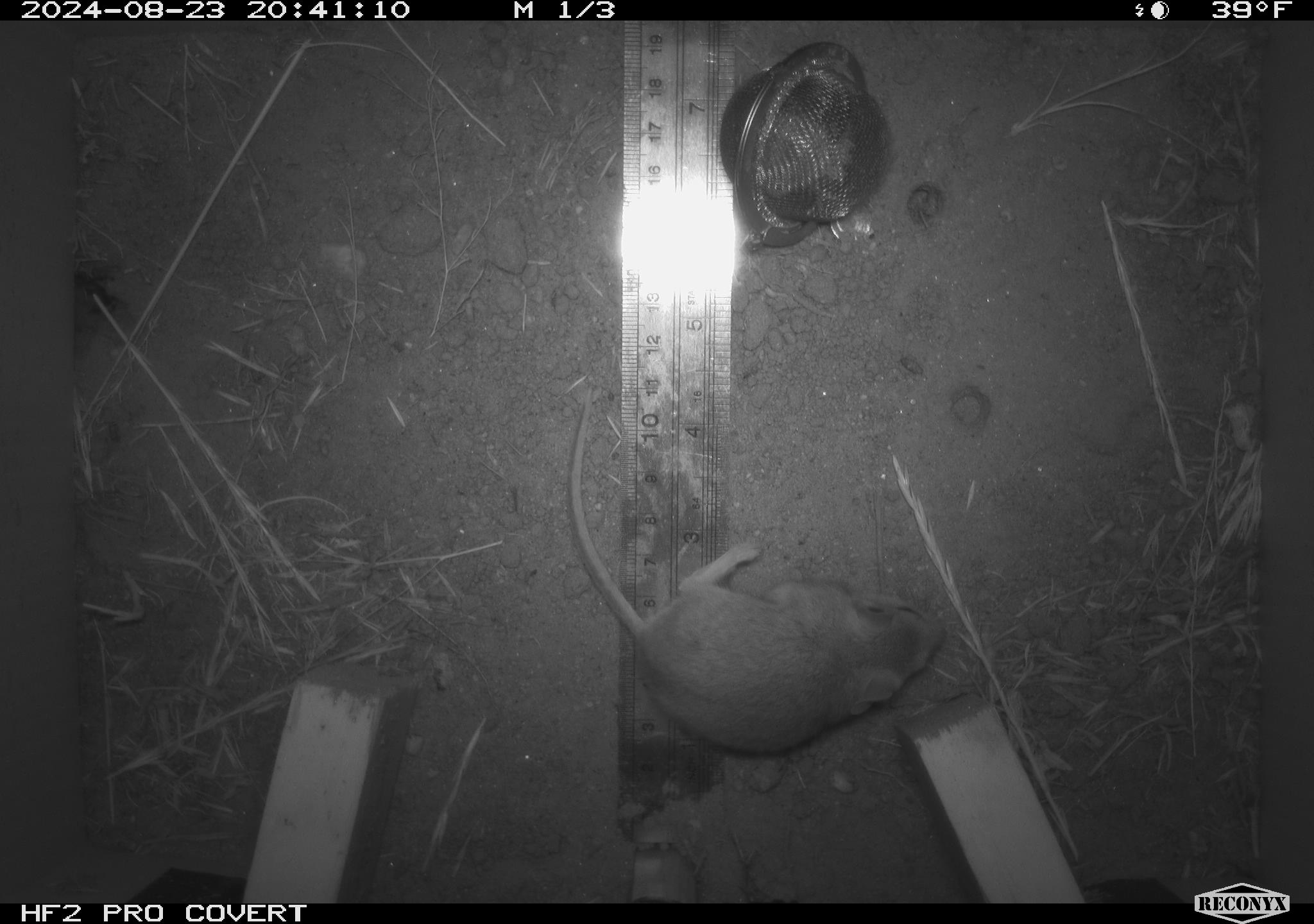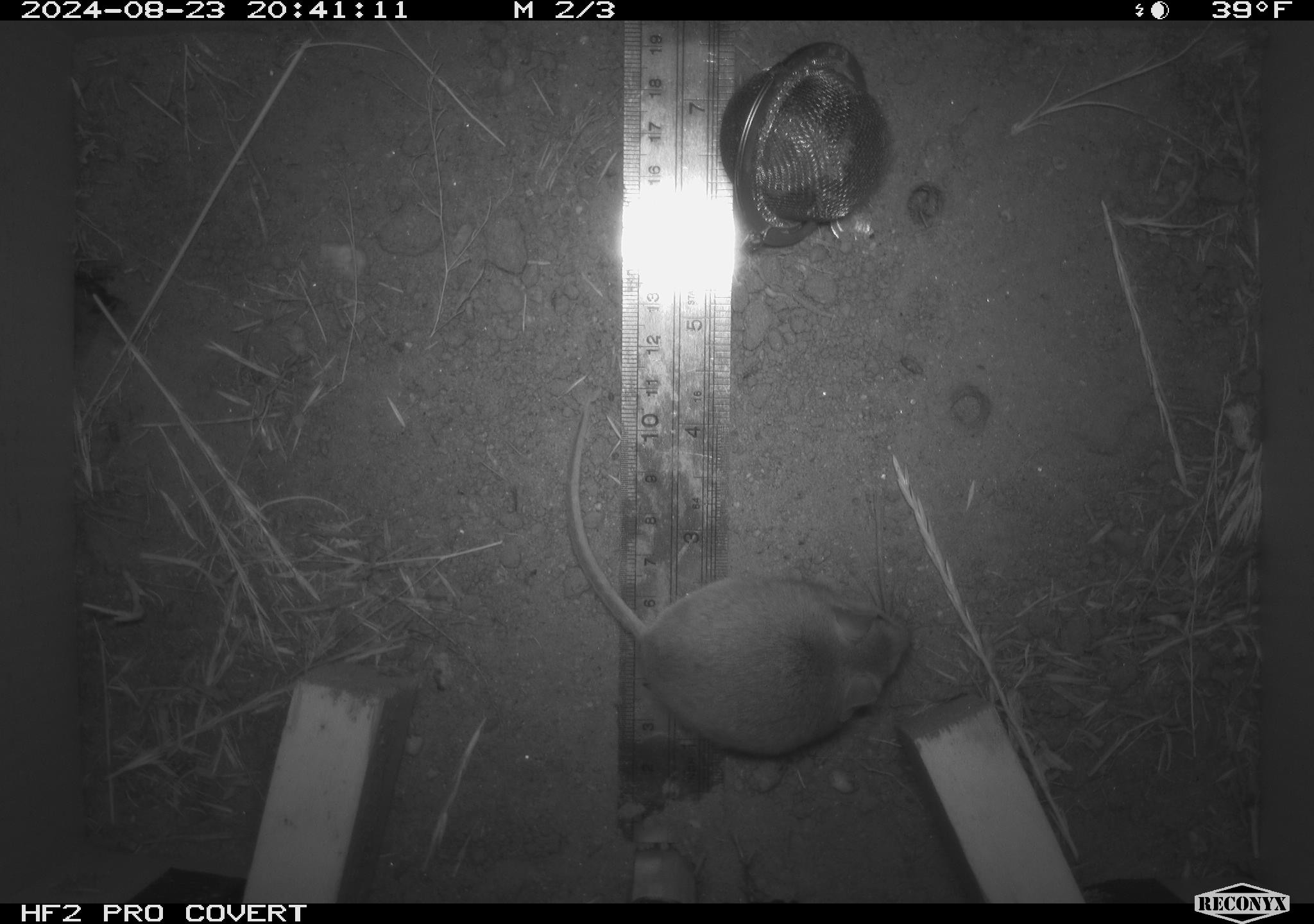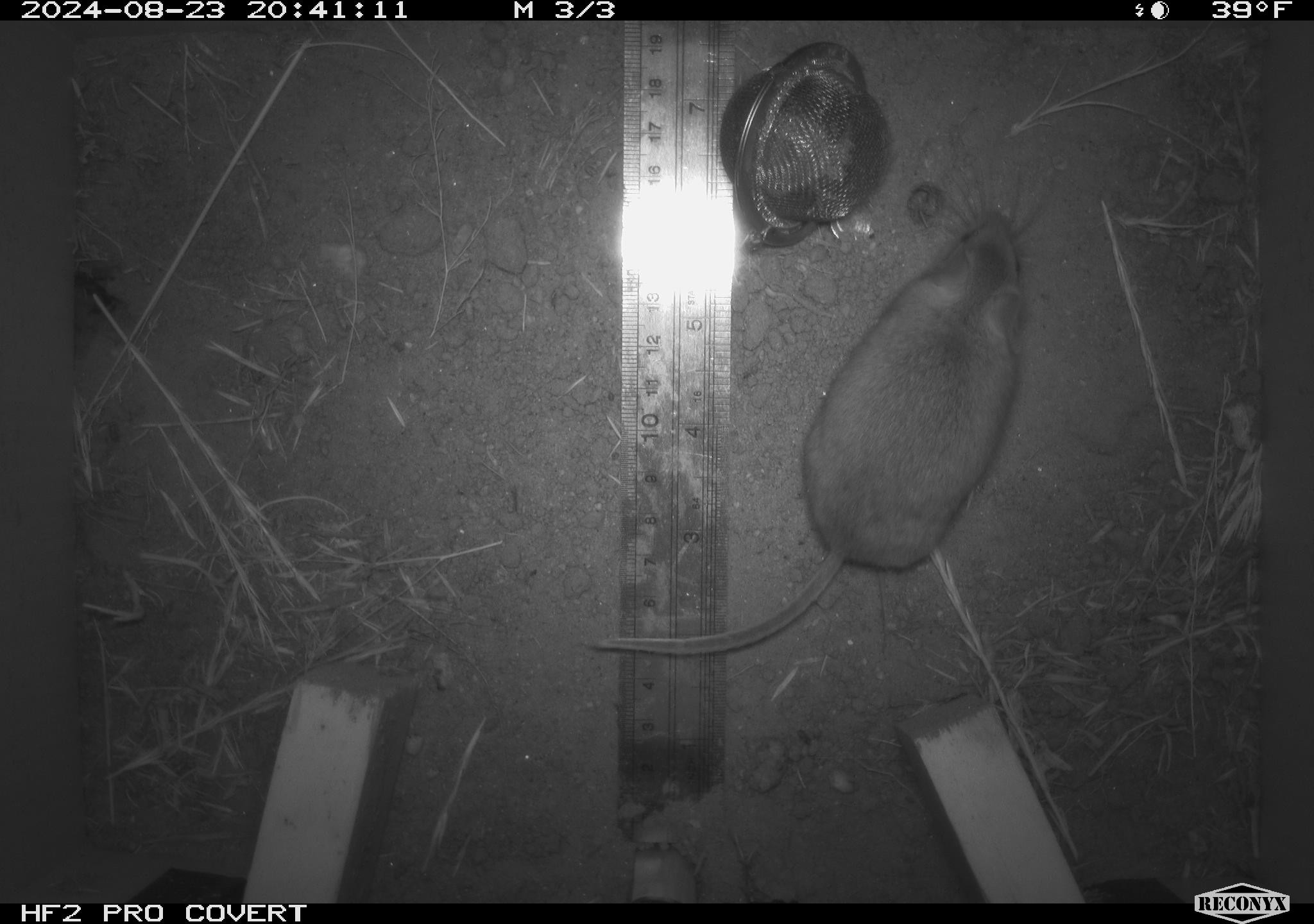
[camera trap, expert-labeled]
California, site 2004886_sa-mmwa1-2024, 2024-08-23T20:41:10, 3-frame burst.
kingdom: Animalia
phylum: Chordata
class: Mammalia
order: Rodentia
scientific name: Rodentia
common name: mouse species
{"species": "mouse species (Rodentia)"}